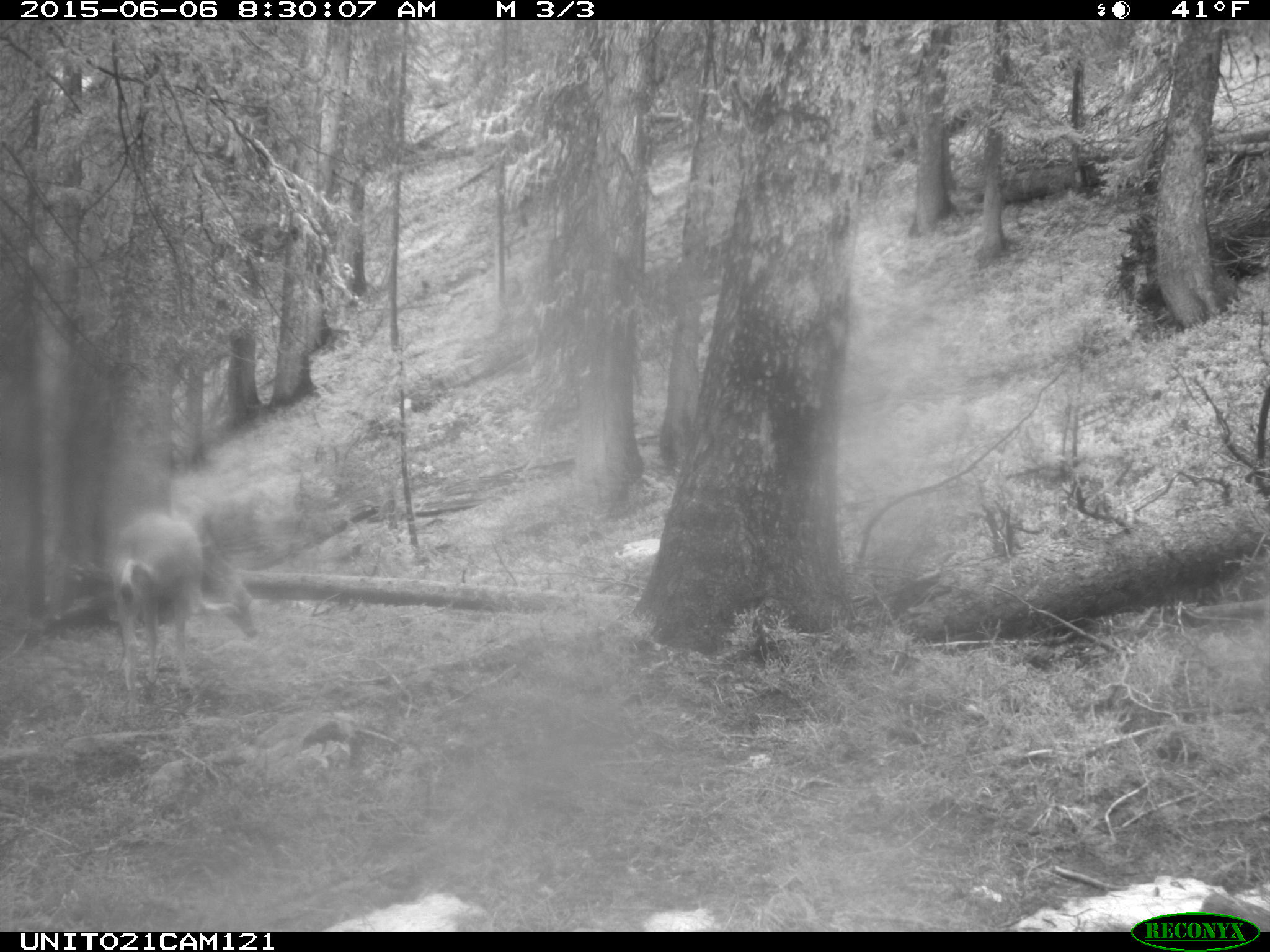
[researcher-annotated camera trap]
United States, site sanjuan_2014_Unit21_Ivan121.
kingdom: Animalia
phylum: Chordata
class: Mammalia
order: Artiodactyla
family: Cervidae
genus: Odocoileus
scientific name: Odocoileus hemionus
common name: mule deer